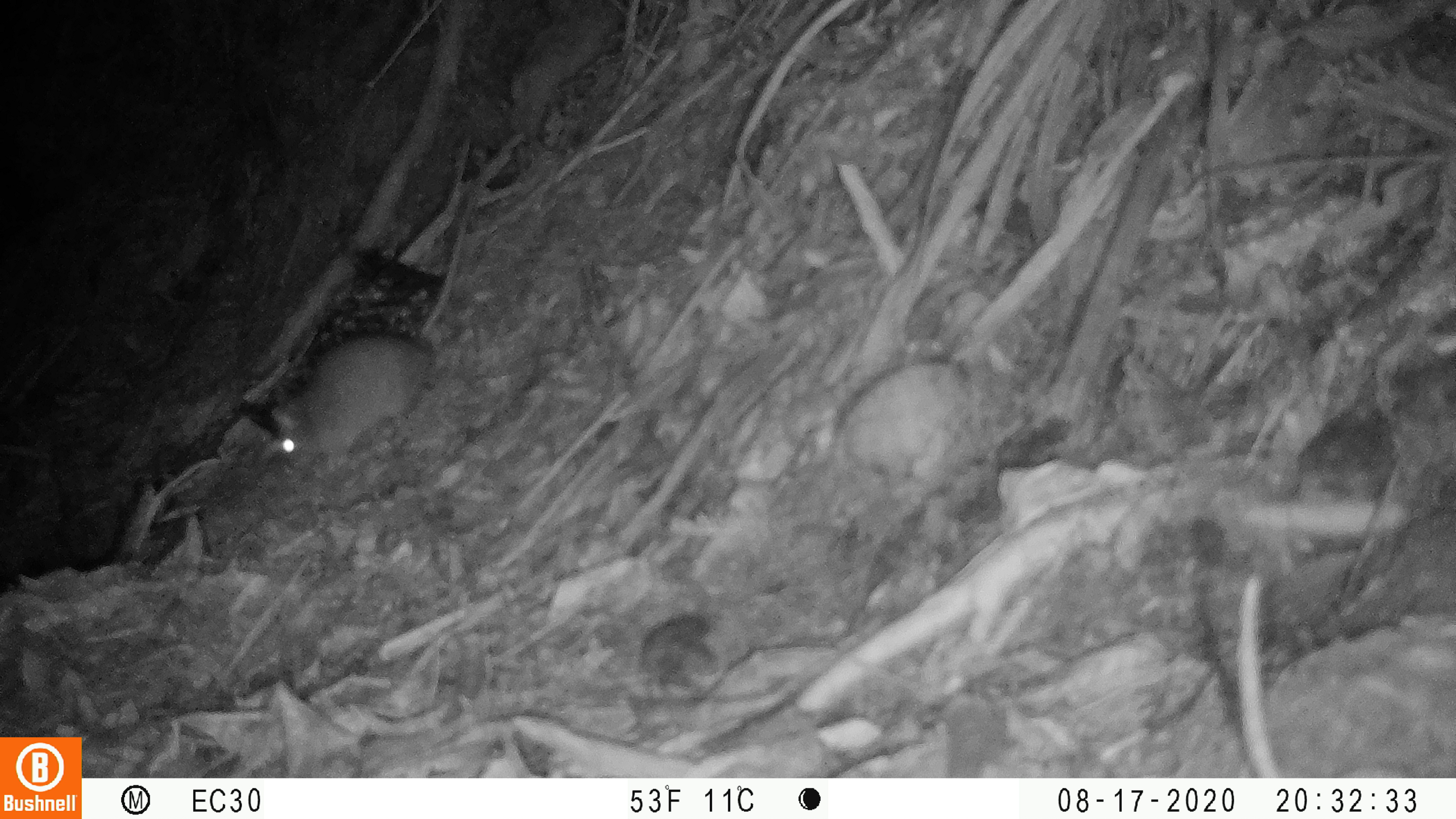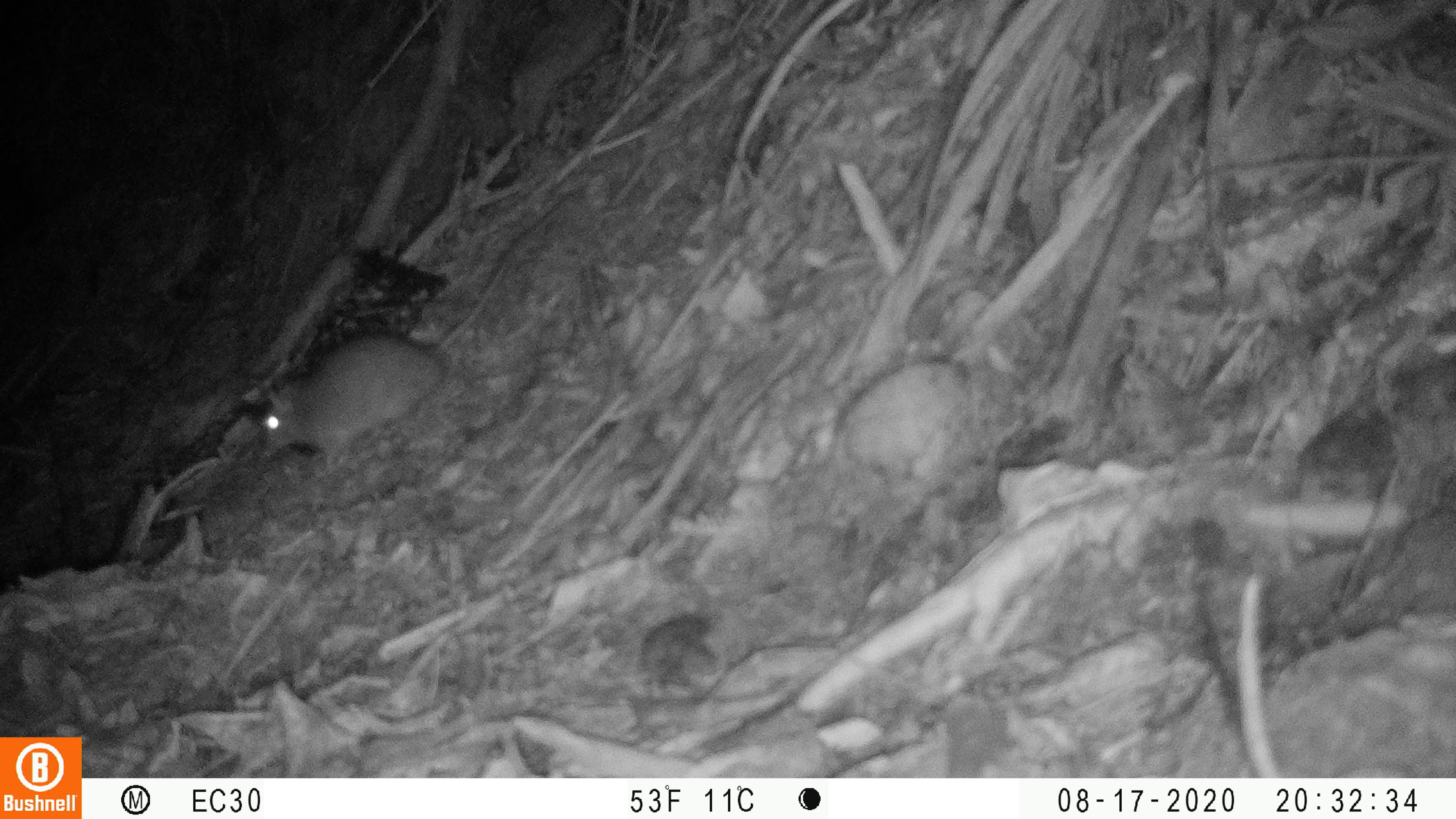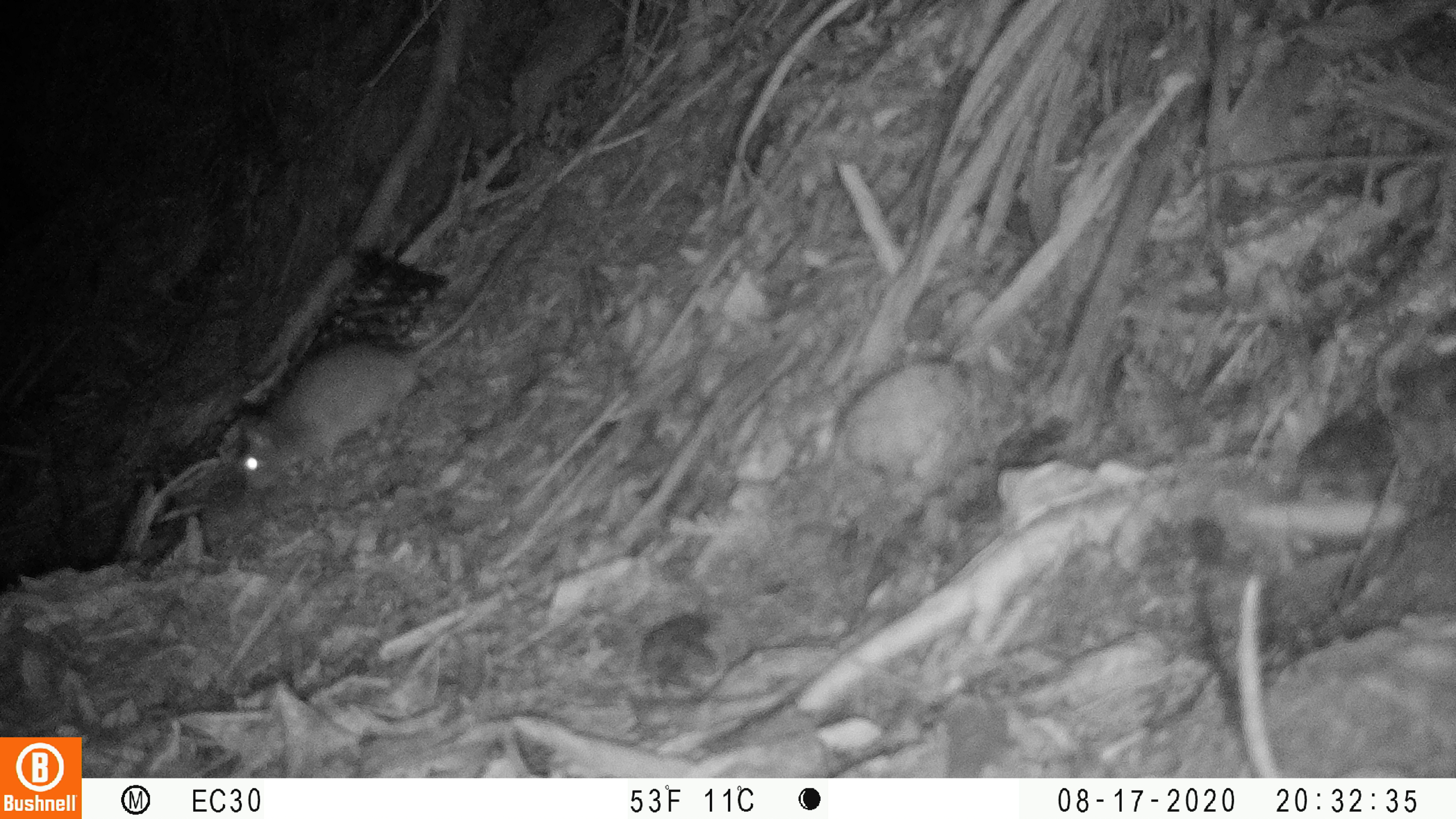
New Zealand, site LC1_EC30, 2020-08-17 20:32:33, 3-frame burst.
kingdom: Animalia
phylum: Chordata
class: Mammalia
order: Rodentia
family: Muridae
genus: Rattus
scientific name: Rattus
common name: rat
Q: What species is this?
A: Rat (Rattus).